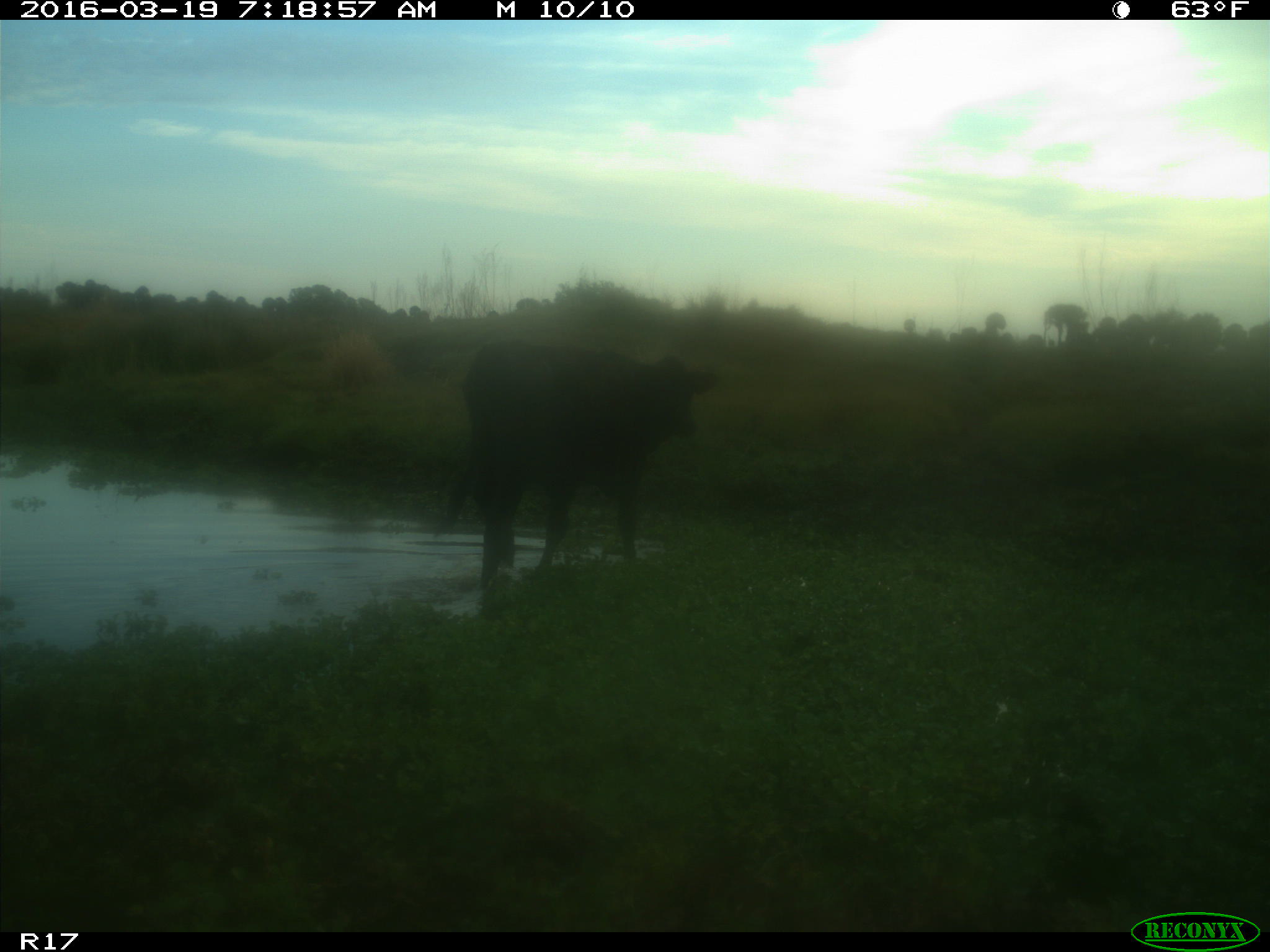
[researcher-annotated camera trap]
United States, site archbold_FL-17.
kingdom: Animalia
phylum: Chordata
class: Mammalia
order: Artiodactyla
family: Bovidae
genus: Bos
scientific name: Bos taurus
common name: domestic cow